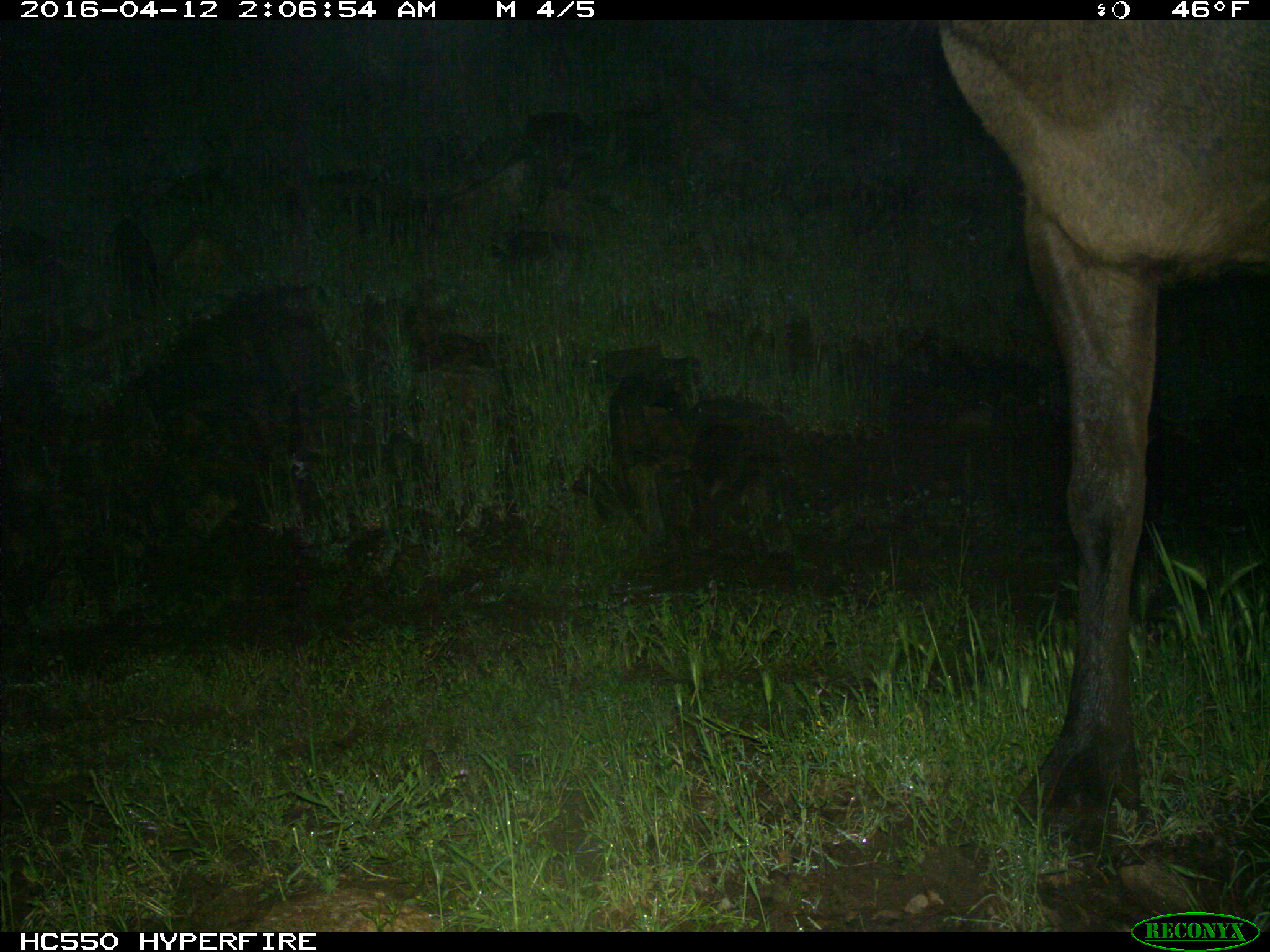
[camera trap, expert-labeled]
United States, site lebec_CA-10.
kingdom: Animalia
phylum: Chordata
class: Mammalia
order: Artiodactyla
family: Cervidae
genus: Cervus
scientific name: Cervus canadensis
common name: elk